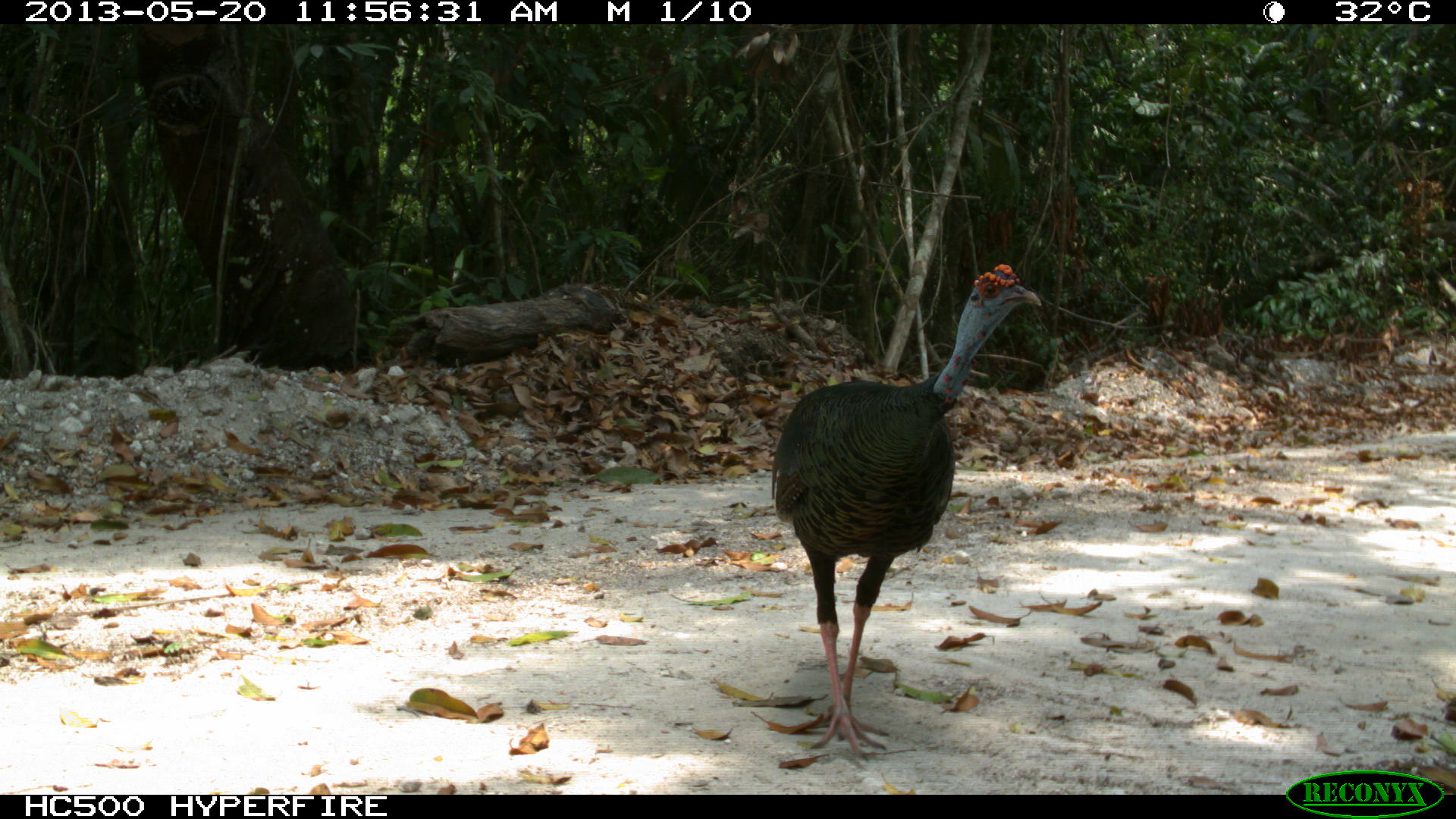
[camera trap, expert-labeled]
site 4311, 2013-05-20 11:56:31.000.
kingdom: Animalia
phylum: Chordata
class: Aves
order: Galliformes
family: Phasianidae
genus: Meleagris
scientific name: Meleagris ocellata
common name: ocellated turkey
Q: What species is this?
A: Meleagris ocellata (ocellated turkey).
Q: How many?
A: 1.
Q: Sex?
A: Male.